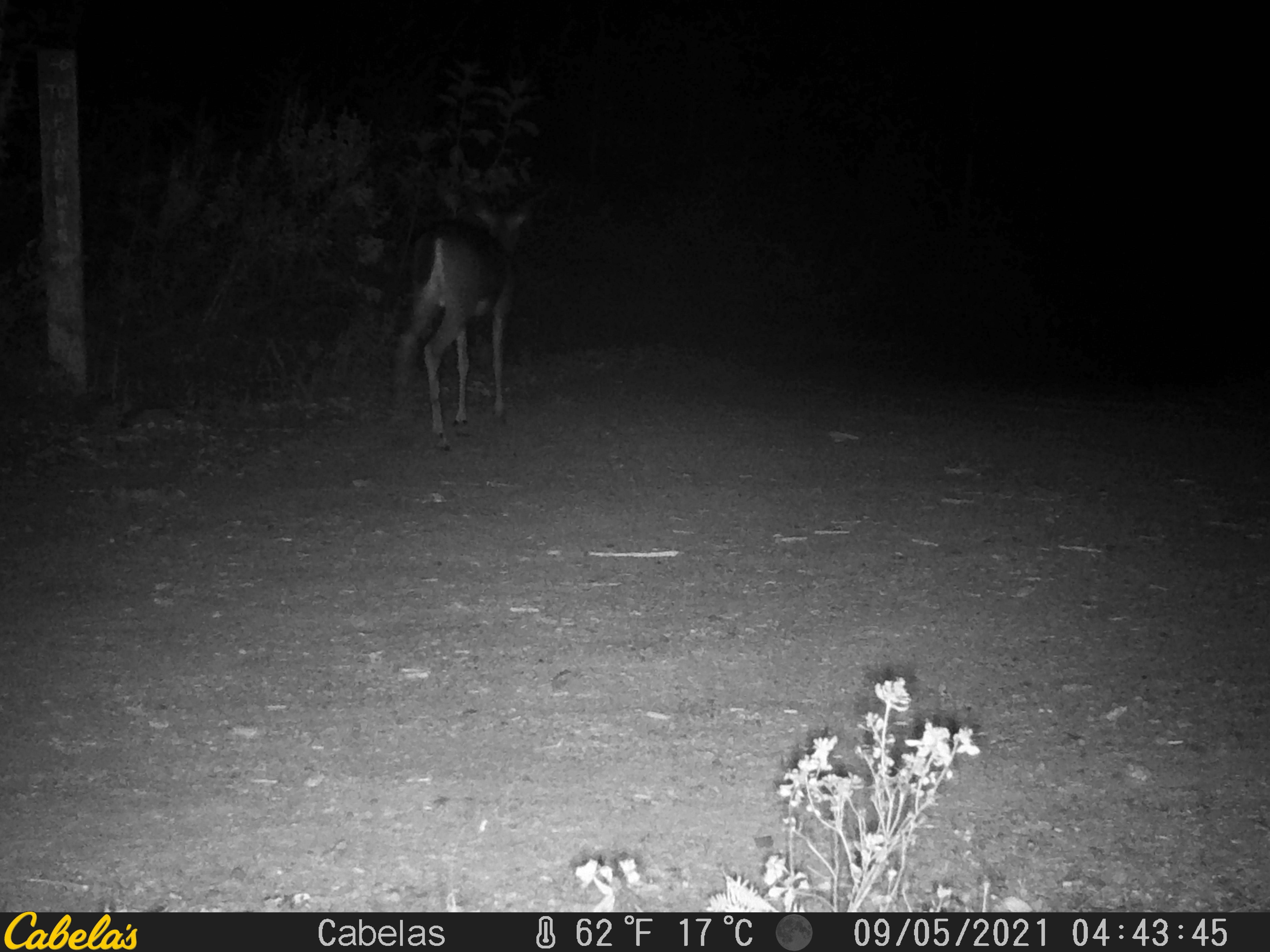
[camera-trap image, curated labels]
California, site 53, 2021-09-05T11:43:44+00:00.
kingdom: Animalia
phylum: Chordata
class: Mammalia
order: Artiodactyla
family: Cervidae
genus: Odocoileus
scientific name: Odocoileus hemionus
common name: mule deer